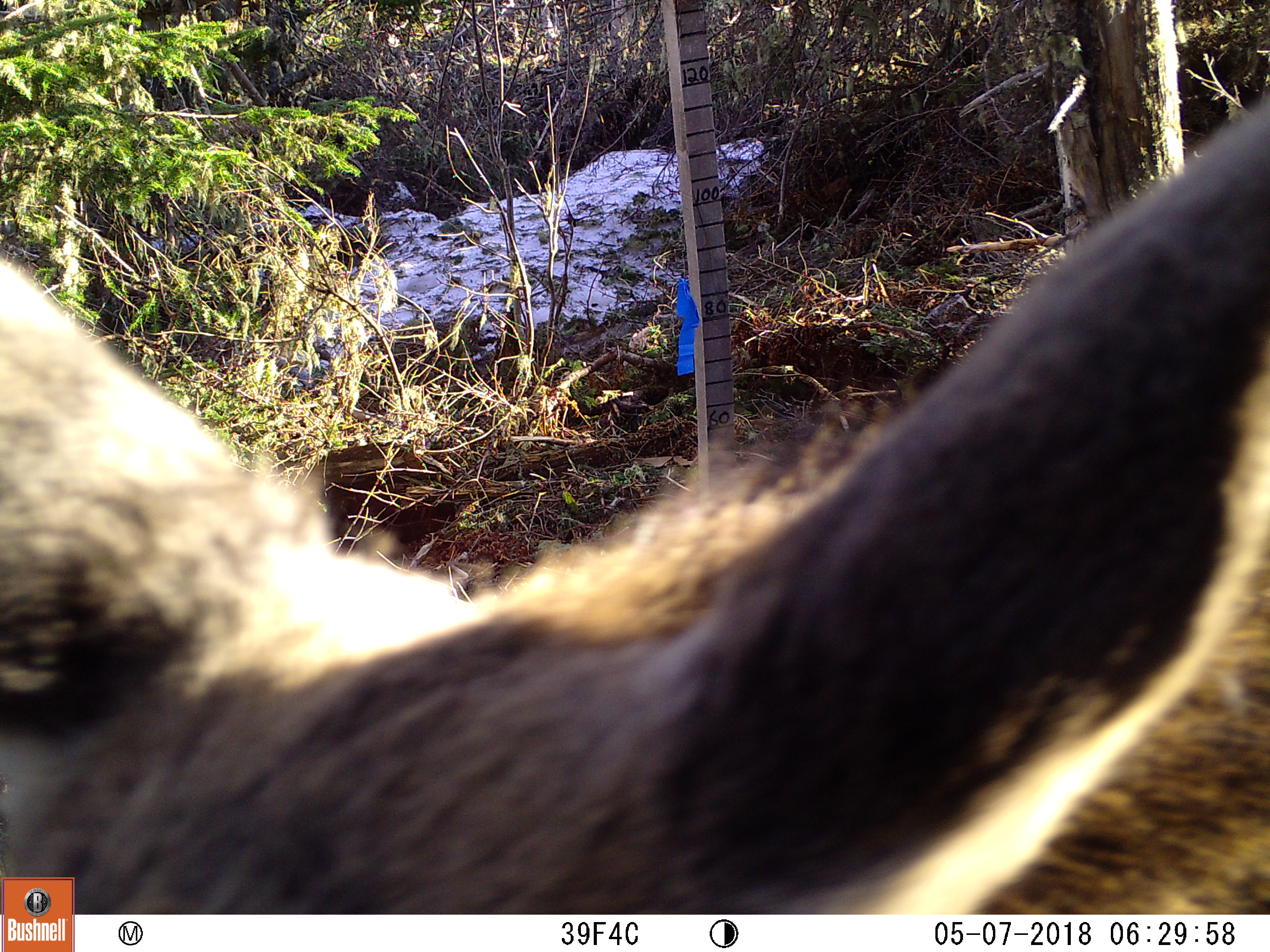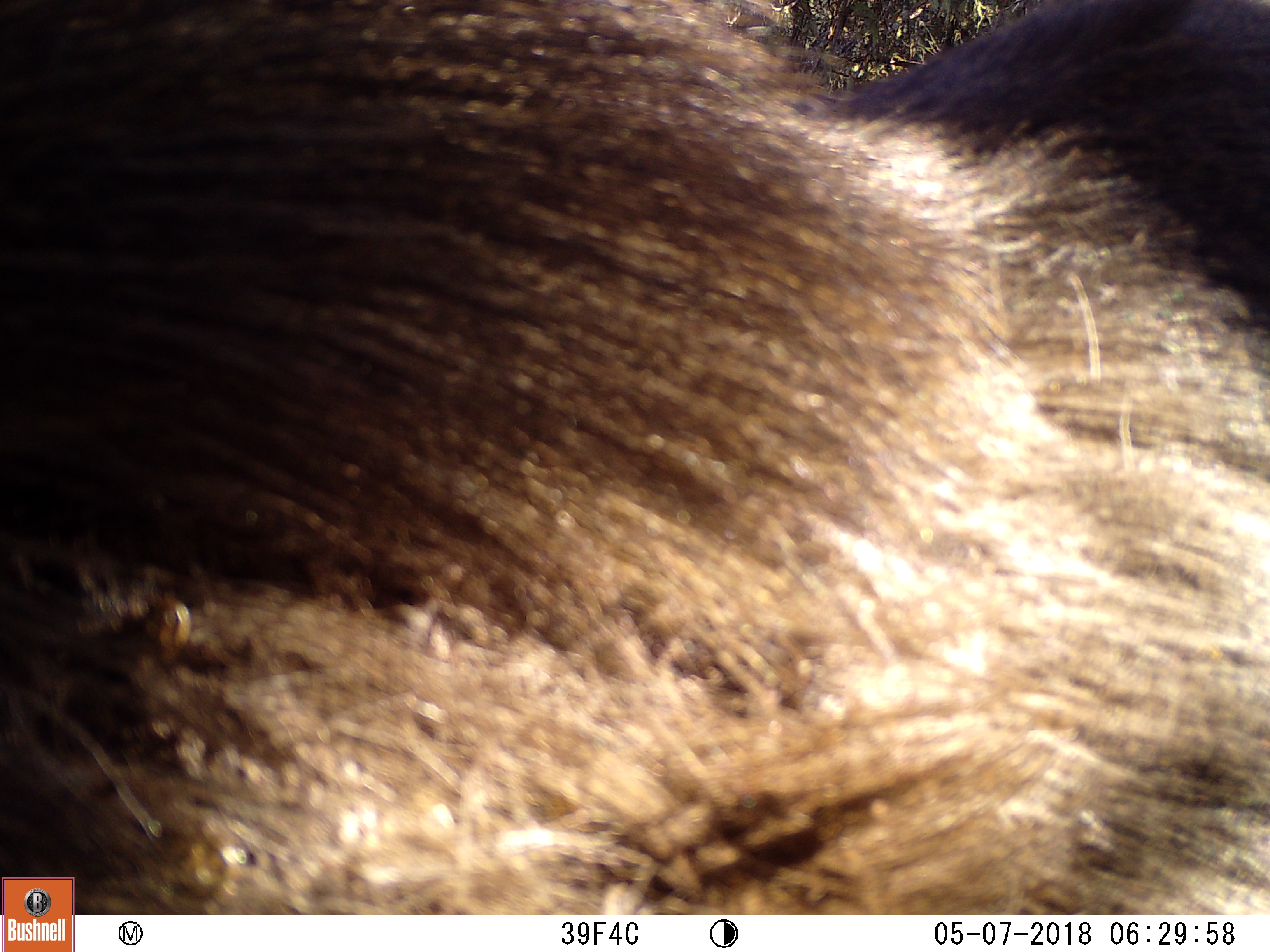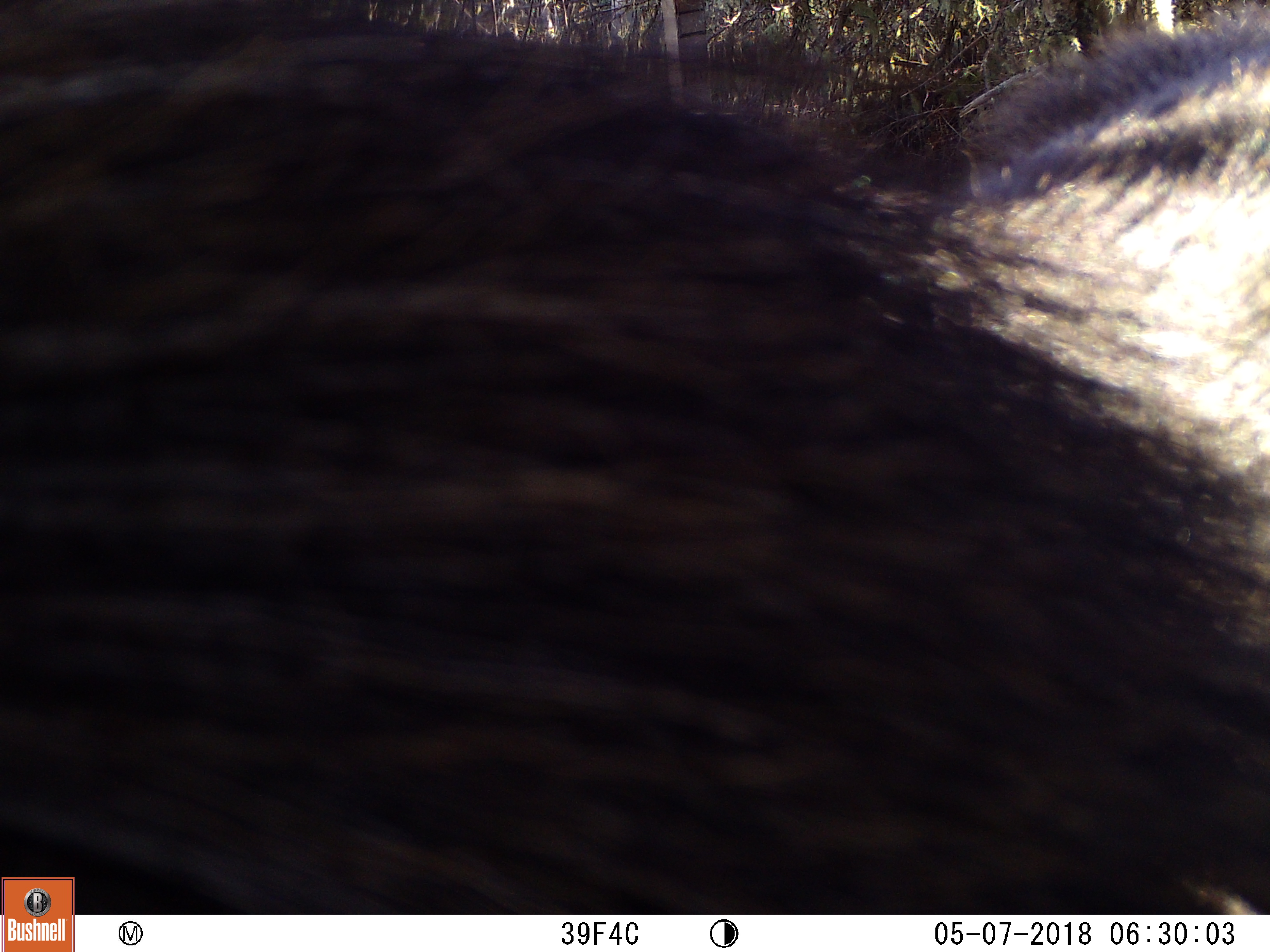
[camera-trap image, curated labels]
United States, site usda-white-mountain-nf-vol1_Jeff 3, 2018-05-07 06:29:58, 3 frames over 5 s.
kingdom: Animalia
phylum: Chordata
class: Mammalia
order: Artiodactyla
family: Cervidae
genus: Alces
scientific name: Alces alces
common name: moose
Moose (Alces alces).